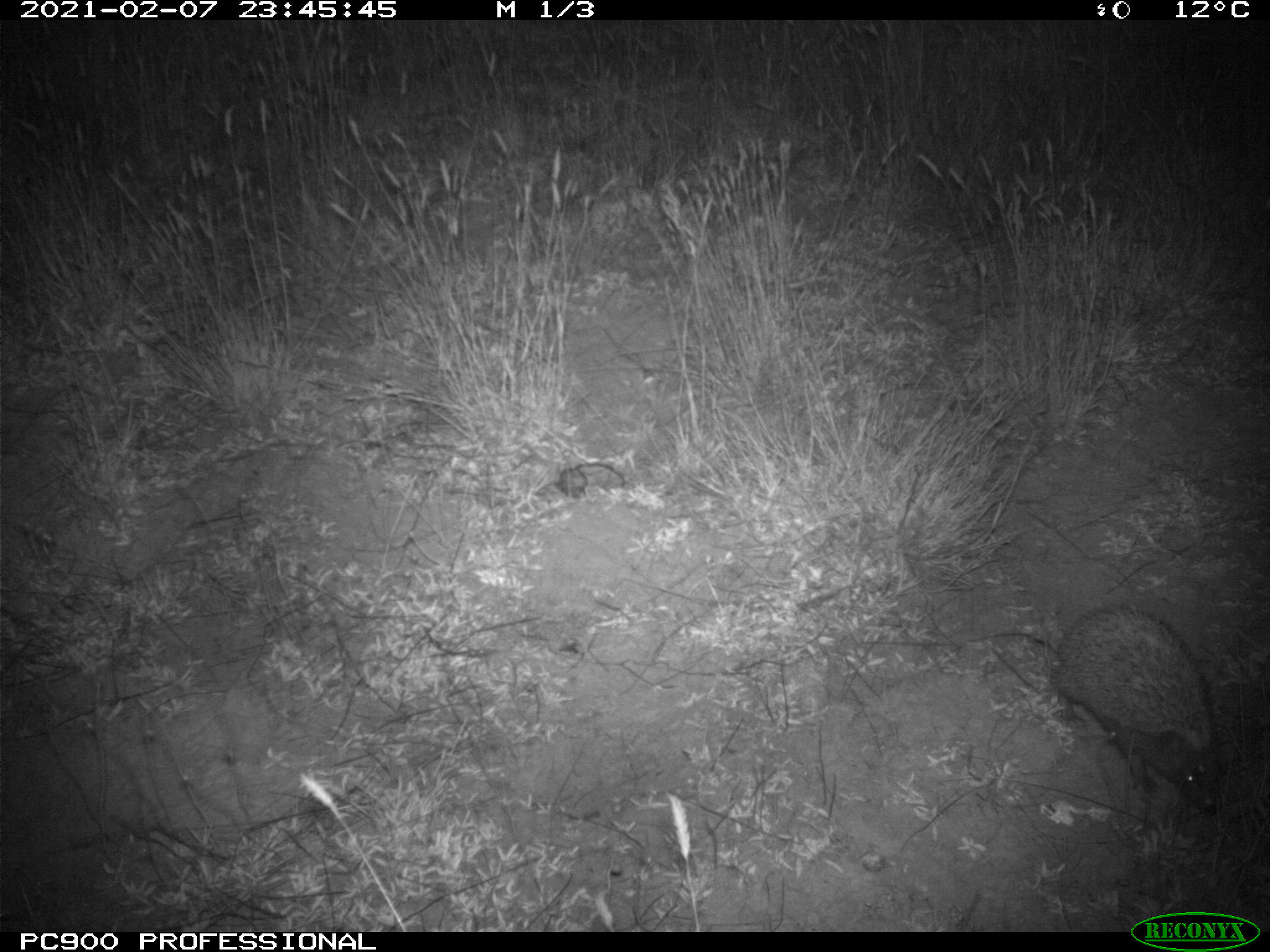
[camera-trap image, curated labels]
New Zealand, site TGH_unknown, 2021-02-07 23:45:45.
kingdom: Animalia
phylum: Chordata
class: Mammalia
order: Eulipotyphla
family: Erinaceidae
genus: Erinaceus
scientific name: Erinaceus europaeus europaeus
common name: european hedgehog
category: hedgehog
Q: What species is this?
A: Hedgehog (european hedgehog) (Erinaceus europaeus europaeus).